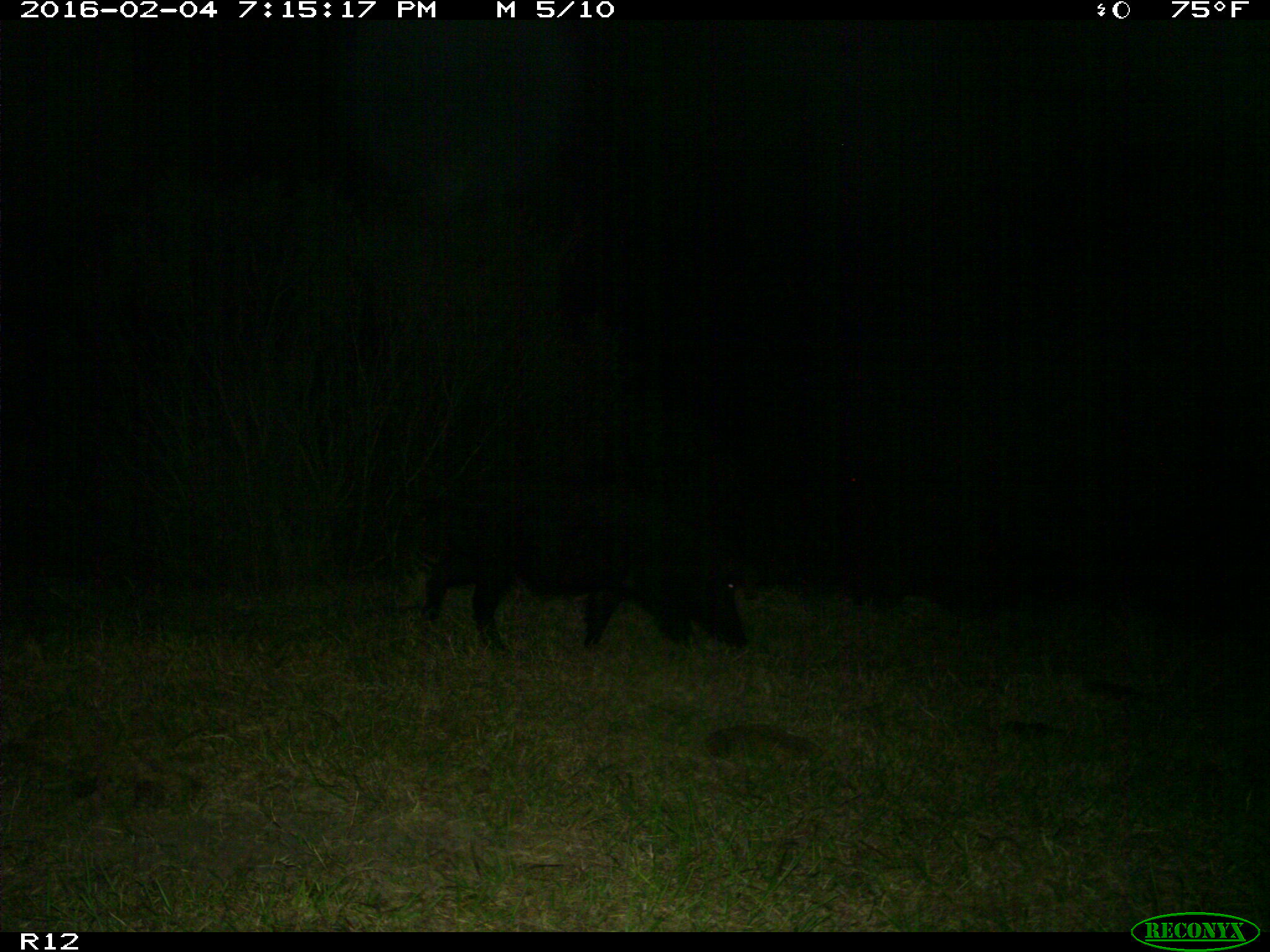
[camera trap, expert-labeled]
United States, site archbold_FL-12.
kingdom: Animalia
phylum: Chordata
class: Mammalia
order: Artiodactyla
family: Suidae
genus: Sus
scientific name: Sus scrofa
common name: wild boar